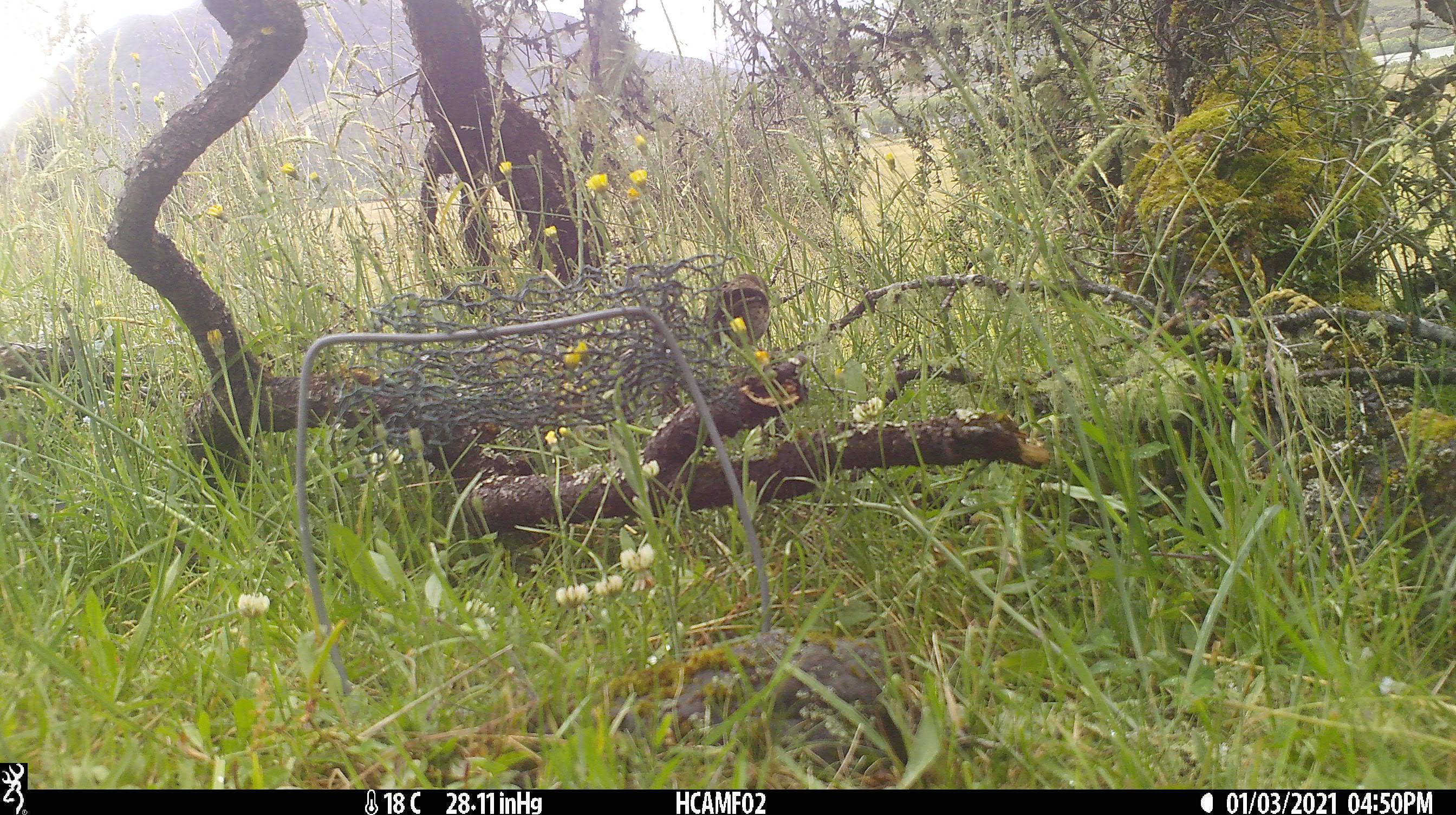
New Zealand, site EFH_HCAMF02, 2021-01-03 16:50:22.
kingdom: Animalia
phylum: Chordata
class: Aves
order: Passeriformes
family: Turdidae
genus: Turdus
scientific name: Turdus philomelos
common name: song thrush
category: thrush